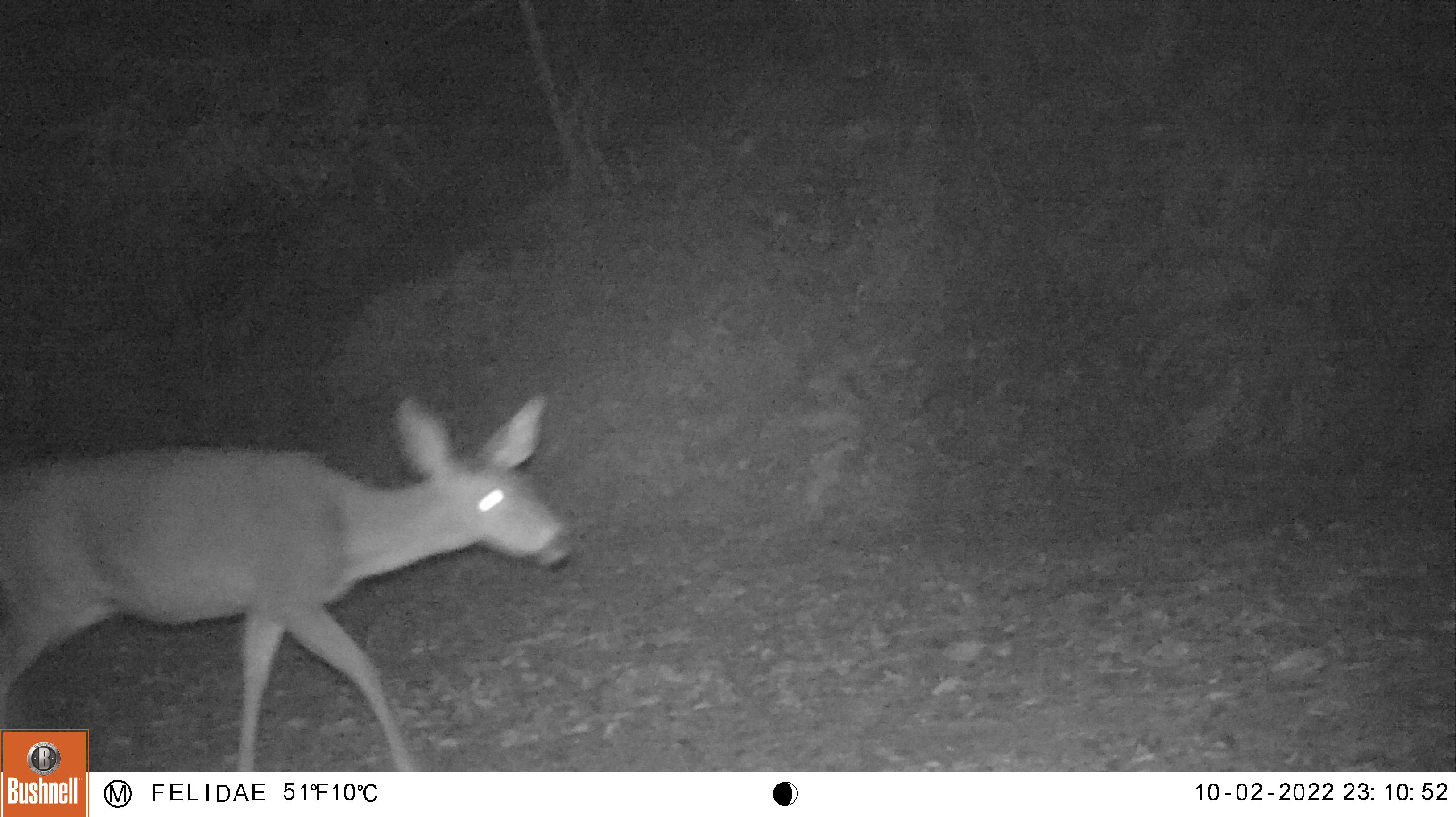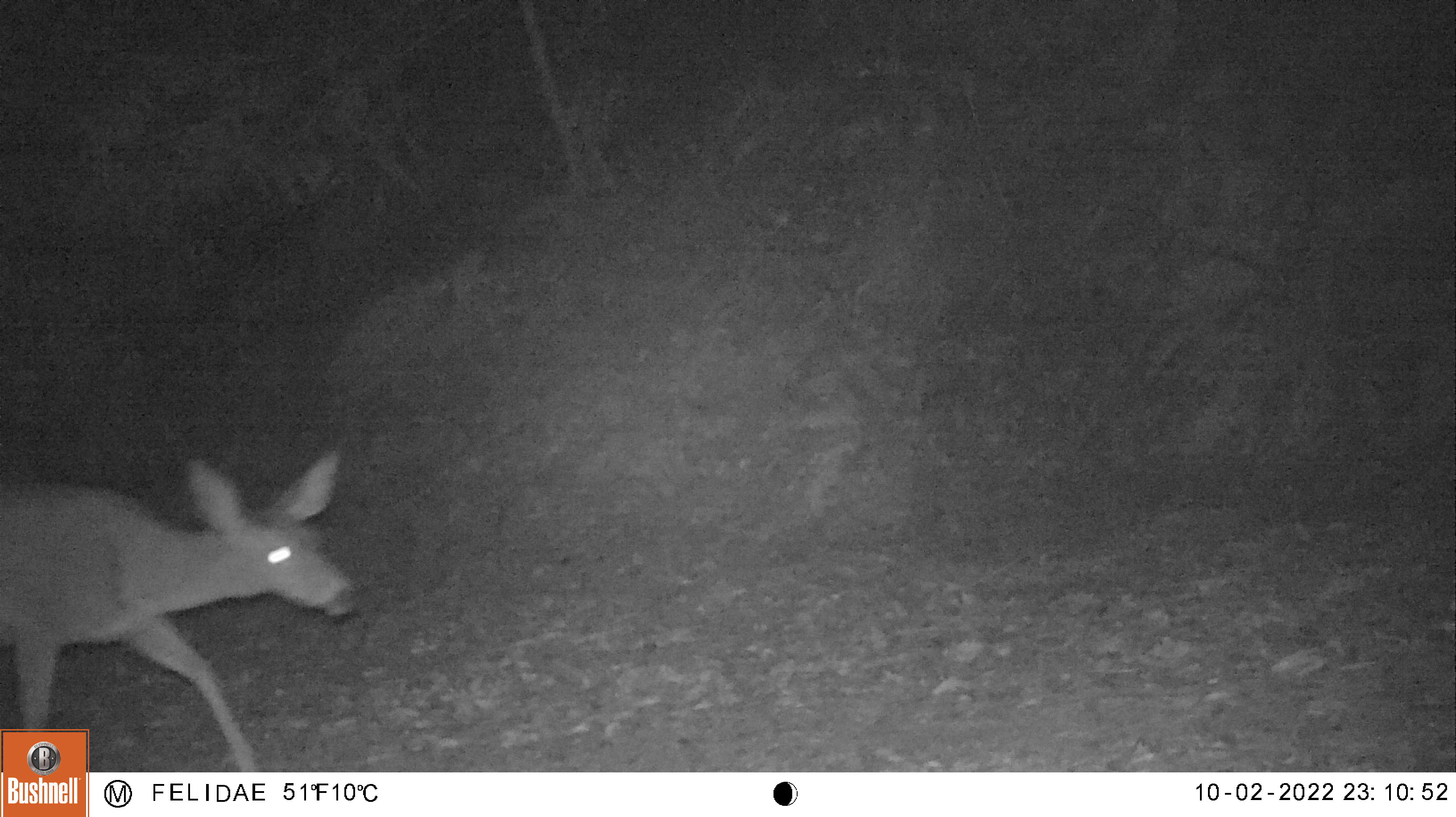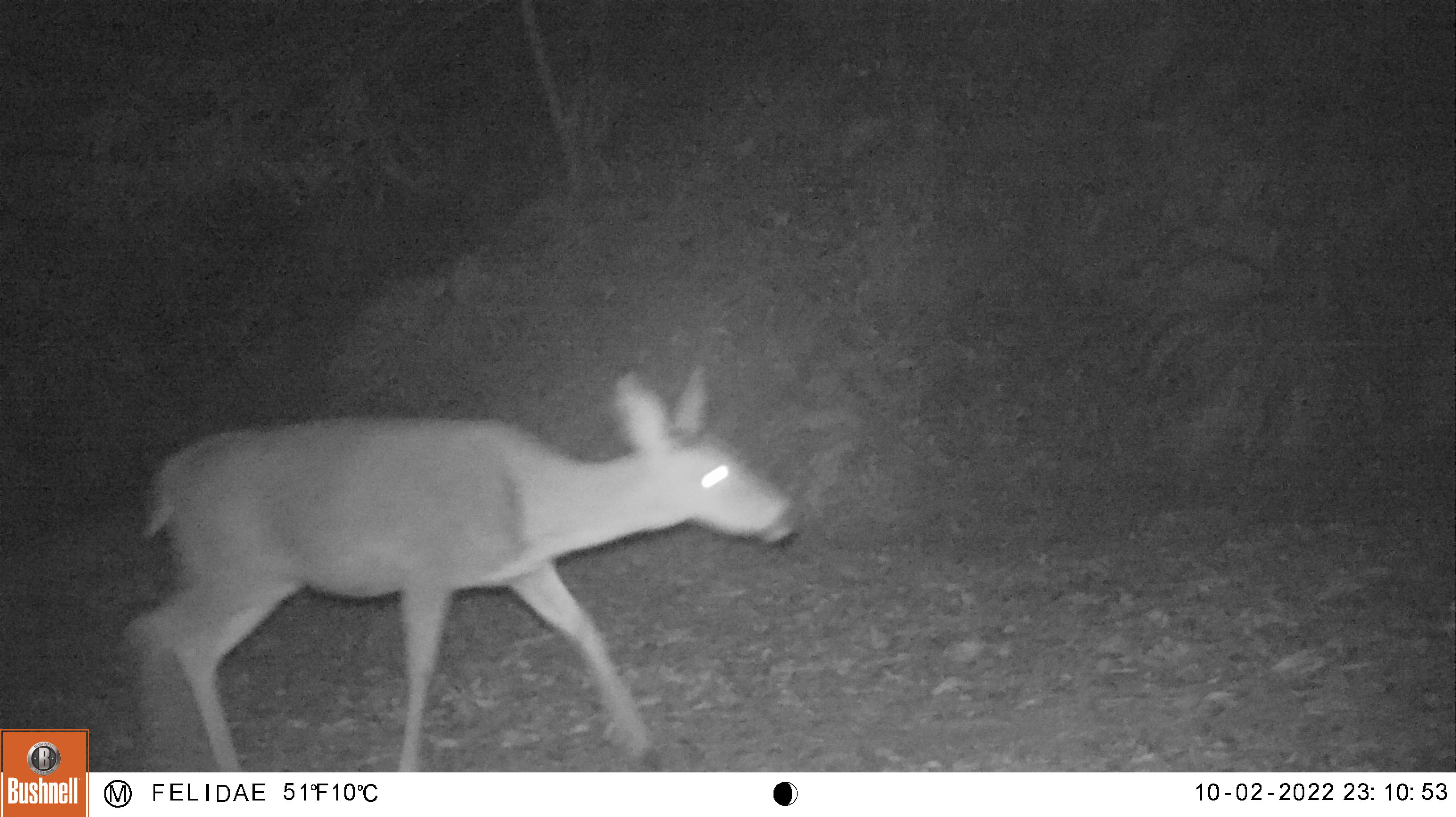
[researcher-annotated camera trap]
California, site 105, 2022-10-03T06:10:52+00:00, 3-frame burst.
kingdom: Animalia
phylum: Chordata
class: Mammalia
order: Artiodactyla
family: Cervidae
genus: Odocoileus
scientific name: Odocoileus hemionus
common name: mule deer